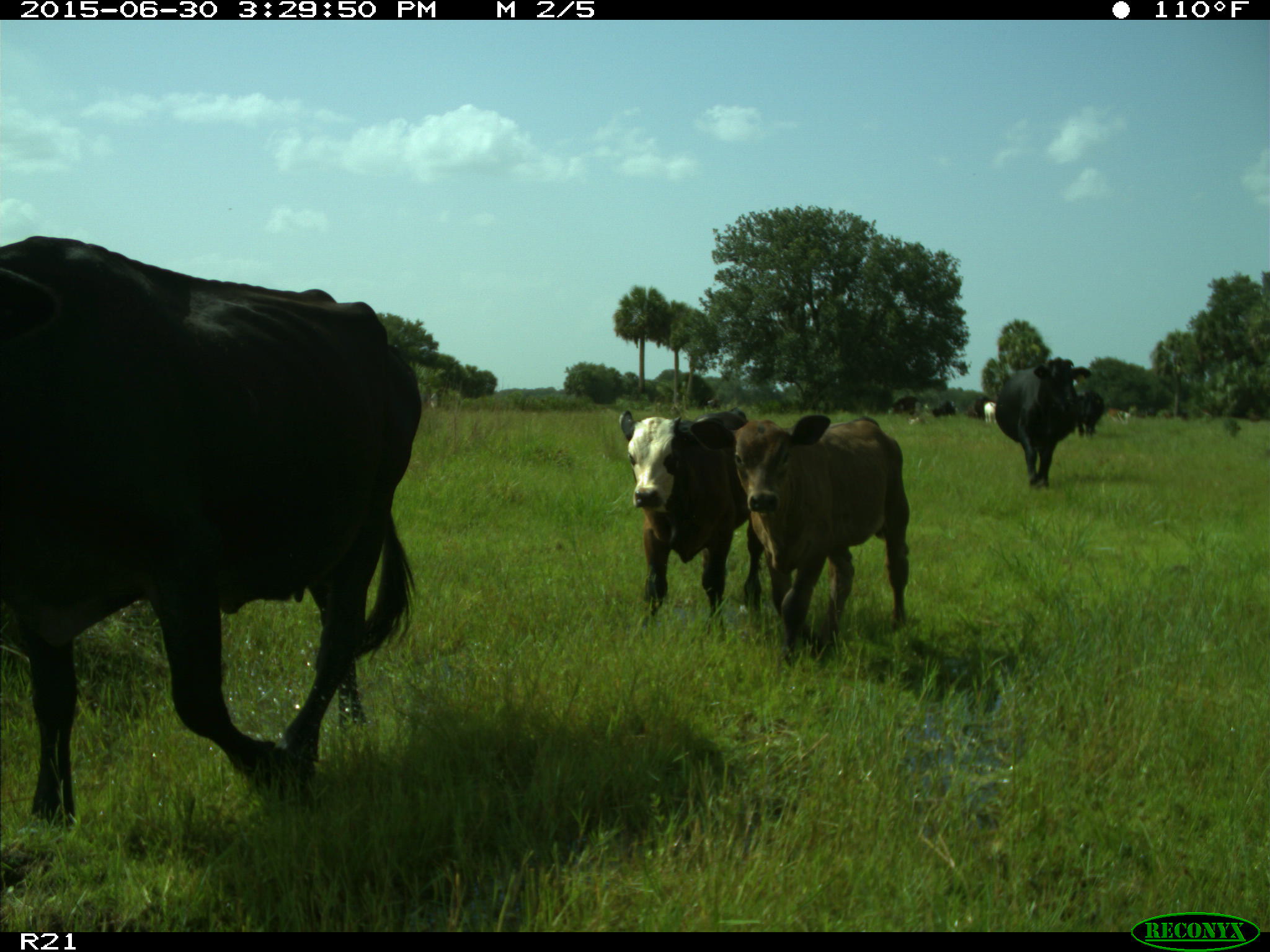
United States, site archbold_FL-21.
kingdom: Animalia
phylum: Chordata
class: Mammalia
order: Artiodactyla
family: Bovidae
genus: Bos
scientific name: Bos taurus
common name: domestic cow